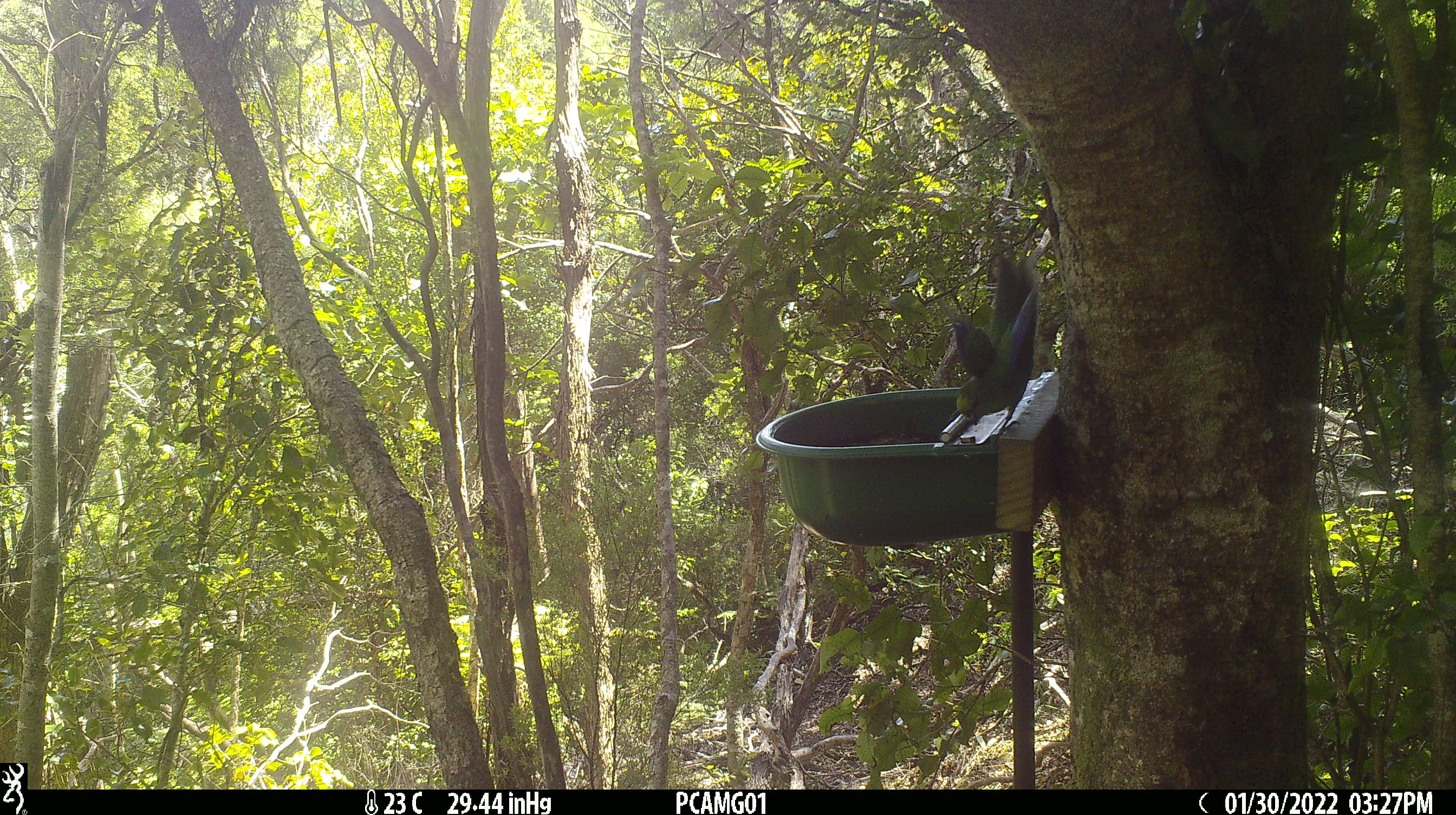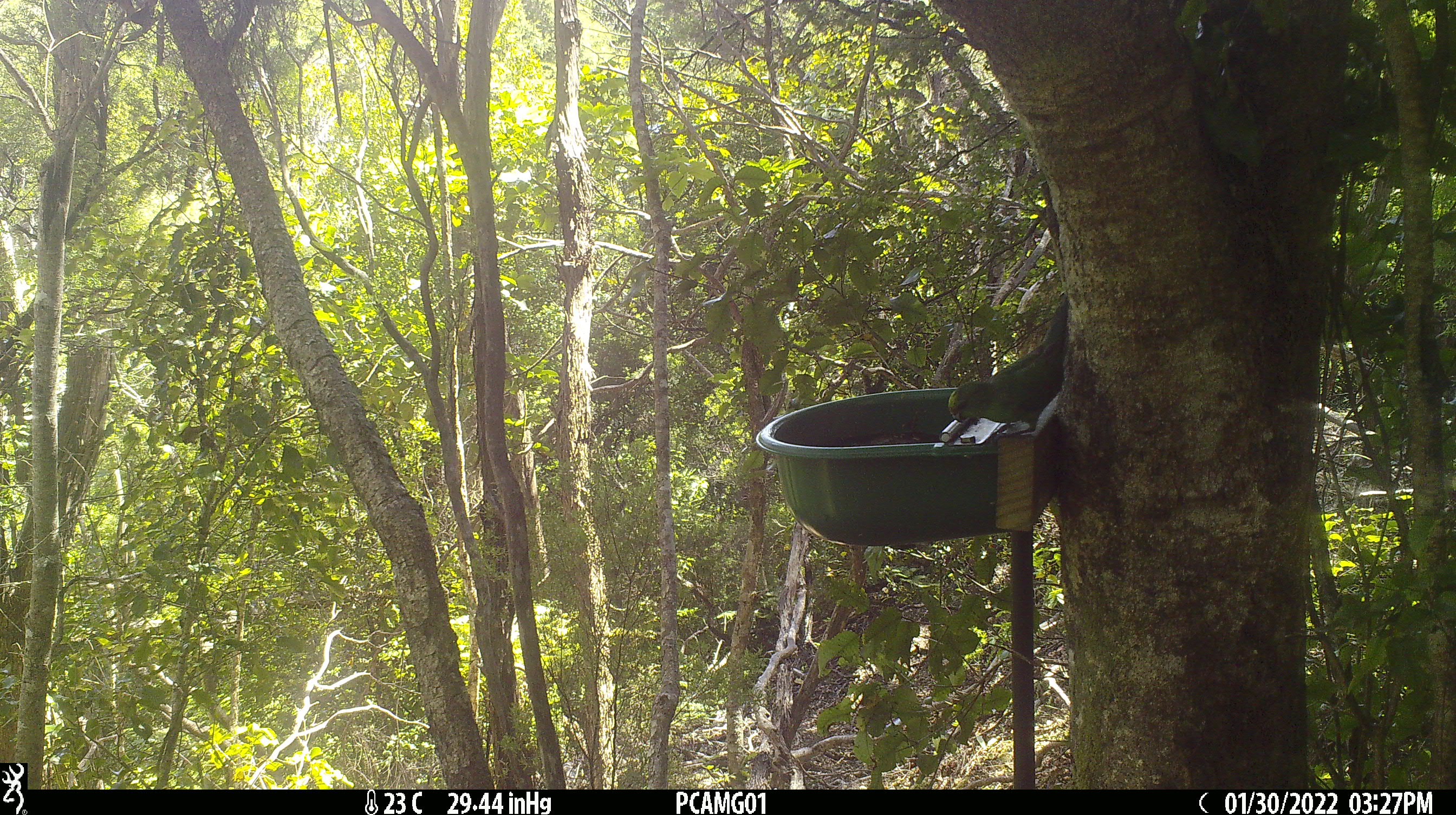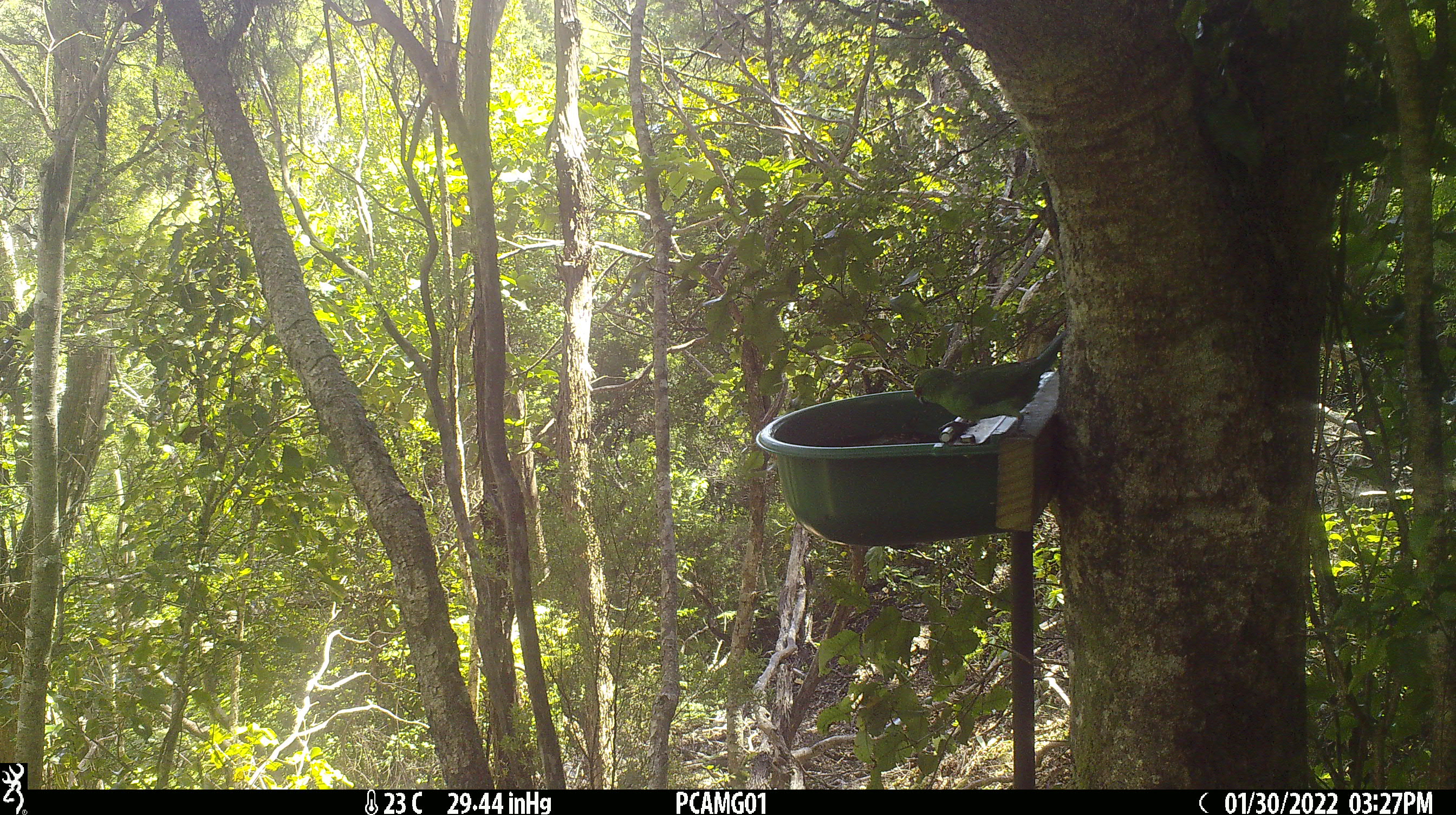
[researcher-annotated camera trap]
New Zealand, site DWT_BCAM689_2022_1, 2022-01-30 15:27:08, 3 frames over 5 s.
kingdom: Animalia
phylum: Chordata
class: Aves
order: Psittaciformes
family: Psittaculidae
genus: Cyanoramphus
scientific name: Cyanoramphus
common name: parakeet